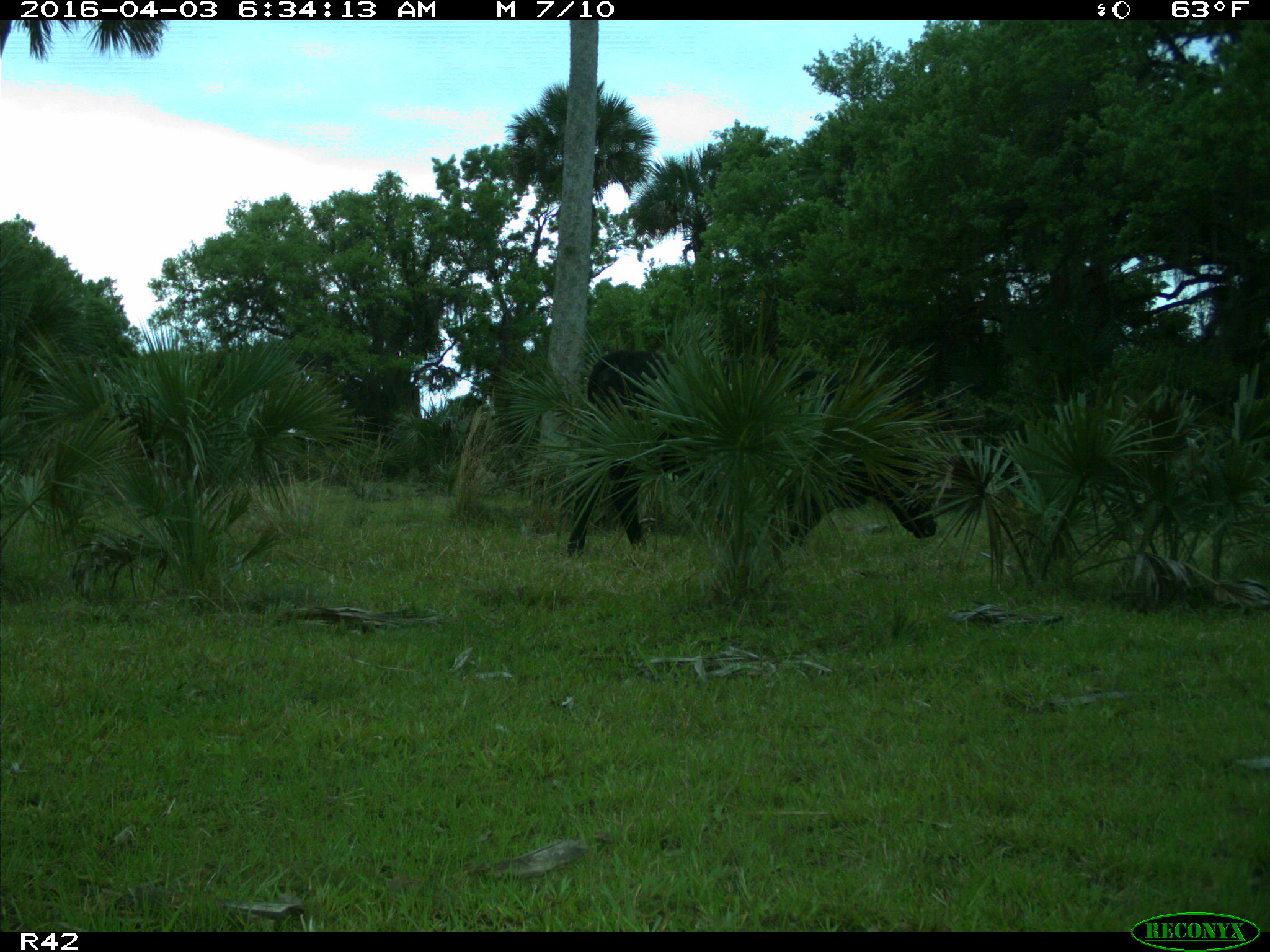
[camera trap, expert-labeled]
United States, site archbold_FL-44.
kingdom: Animalia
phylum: Chordata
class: Mammalia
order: Artiodactyla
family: Bovidae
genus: Bos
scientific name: Bos taurus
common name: domestic cow